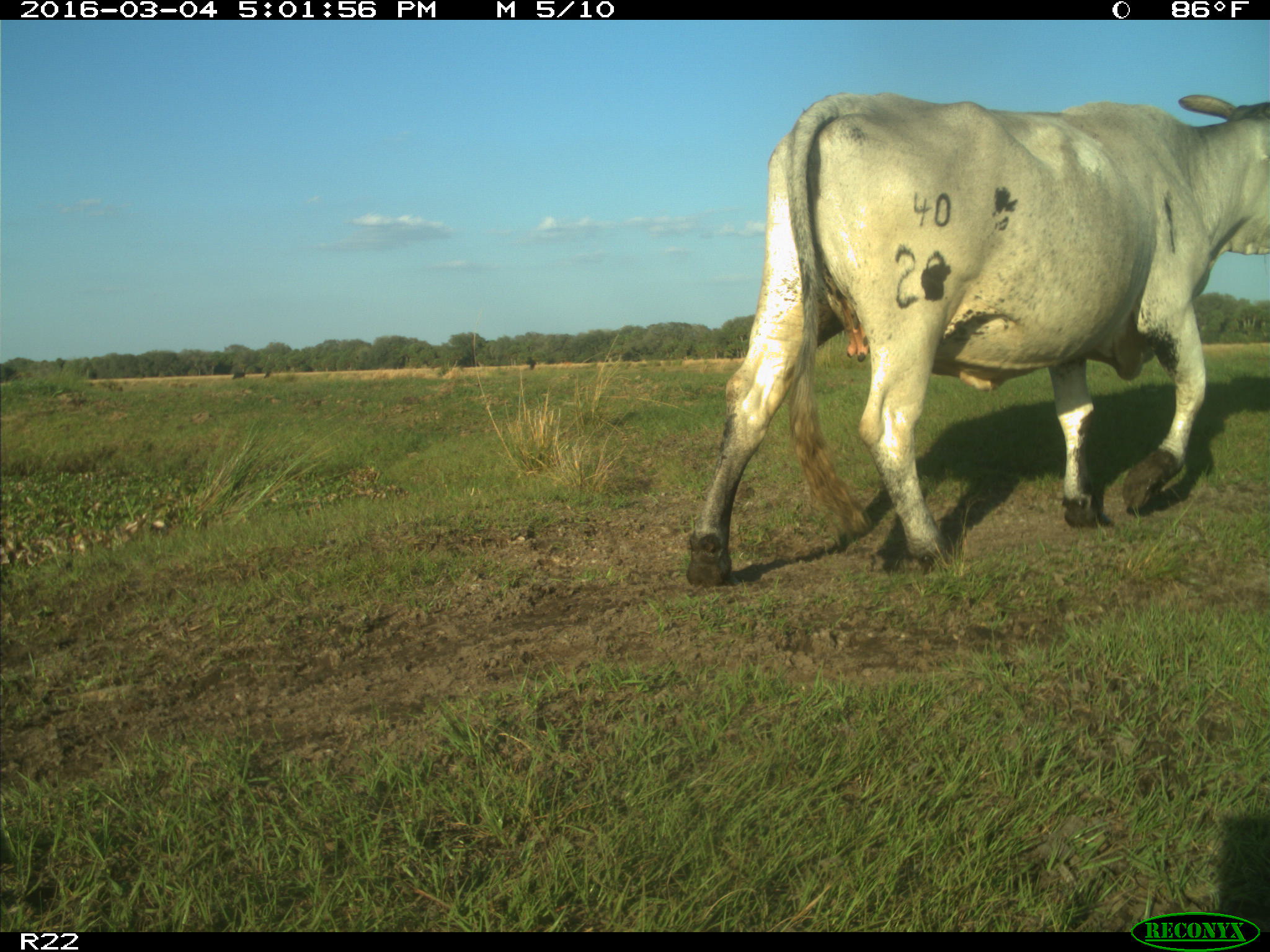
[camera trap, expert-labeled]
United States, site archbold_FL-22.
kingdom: Animalia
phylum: Chordata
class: Mammalia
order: Artiodactyla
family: Bovidae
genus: Bos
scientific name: Bos taurus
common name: domestic cow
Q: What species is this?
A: Bos taurus (domestic cow).